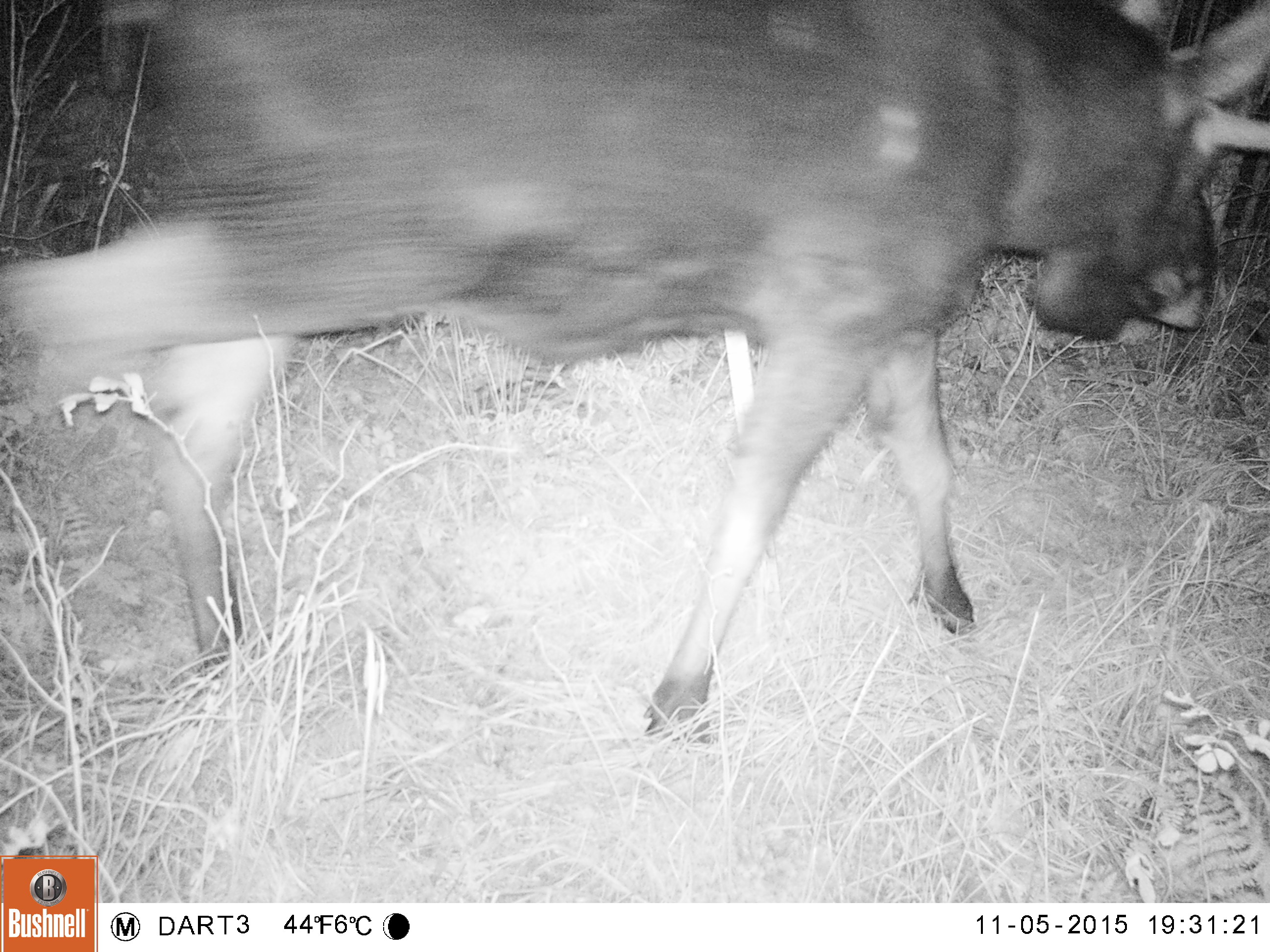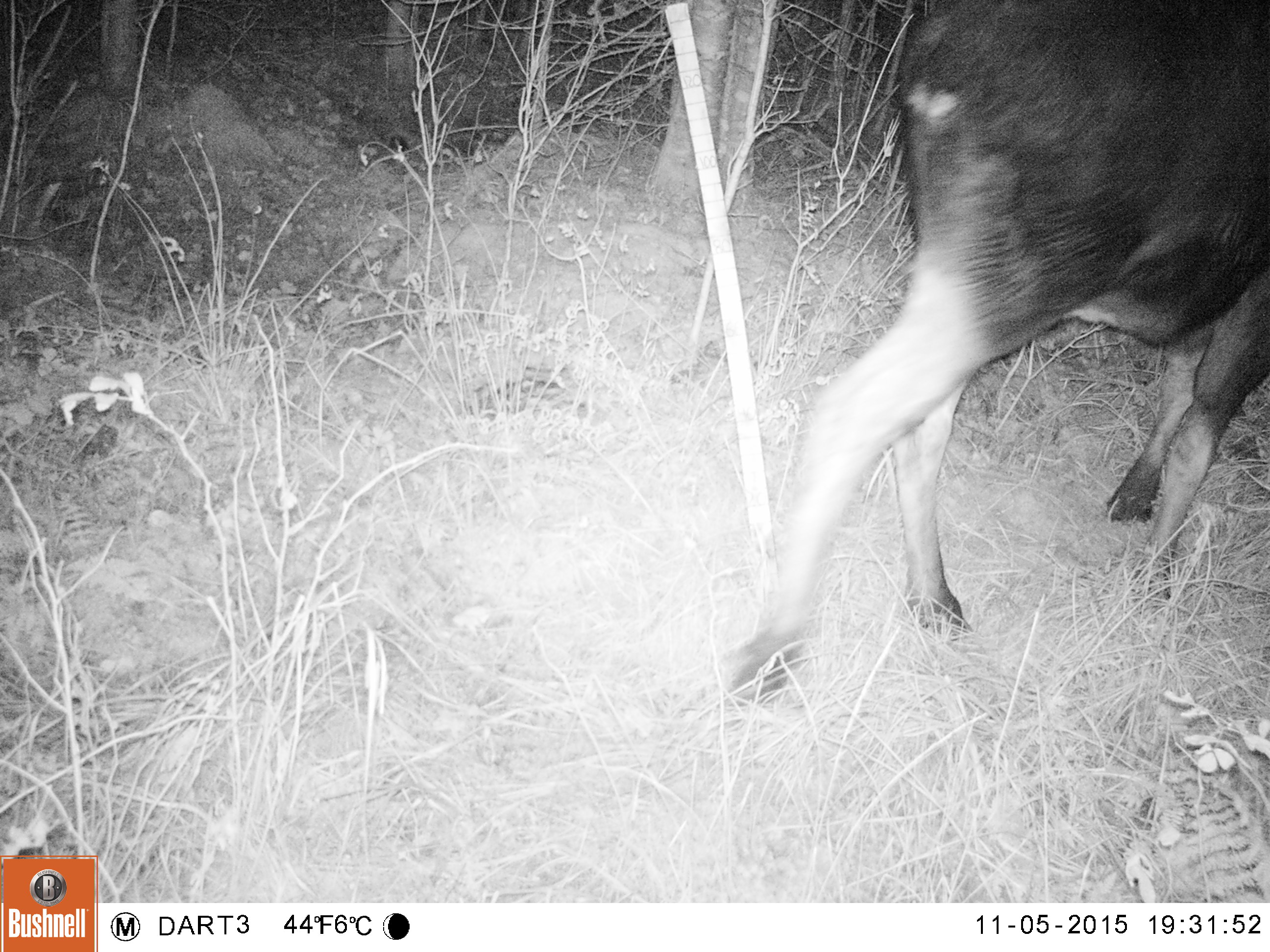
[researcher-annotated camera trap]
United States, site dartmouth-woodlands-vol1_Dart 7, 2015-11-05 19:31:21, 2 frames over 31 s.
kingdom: Animalia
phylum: Chordata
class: Mammalia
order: Artiodactyla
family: Cervidae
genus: Alces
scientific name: Alces alces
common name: moose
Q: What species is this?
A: Moose (Alces alces).